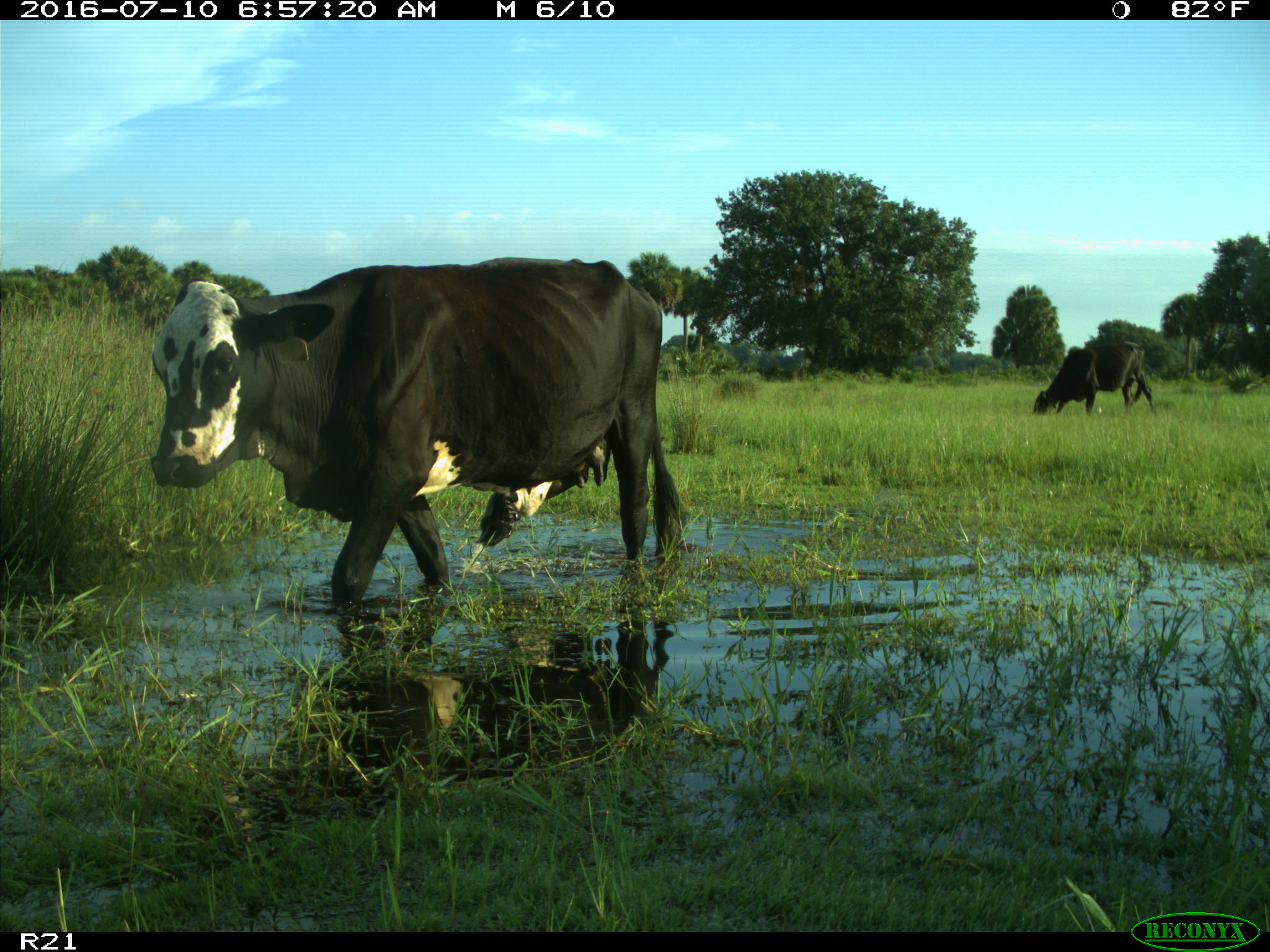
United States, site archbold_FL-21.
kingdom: Animalia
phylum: Chordata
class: Mammalia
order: Artiodactyla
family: Bovidae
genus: Bos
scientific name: Bos taurus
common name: domestic cow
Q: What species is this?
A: Bos taurus (domestic cow).